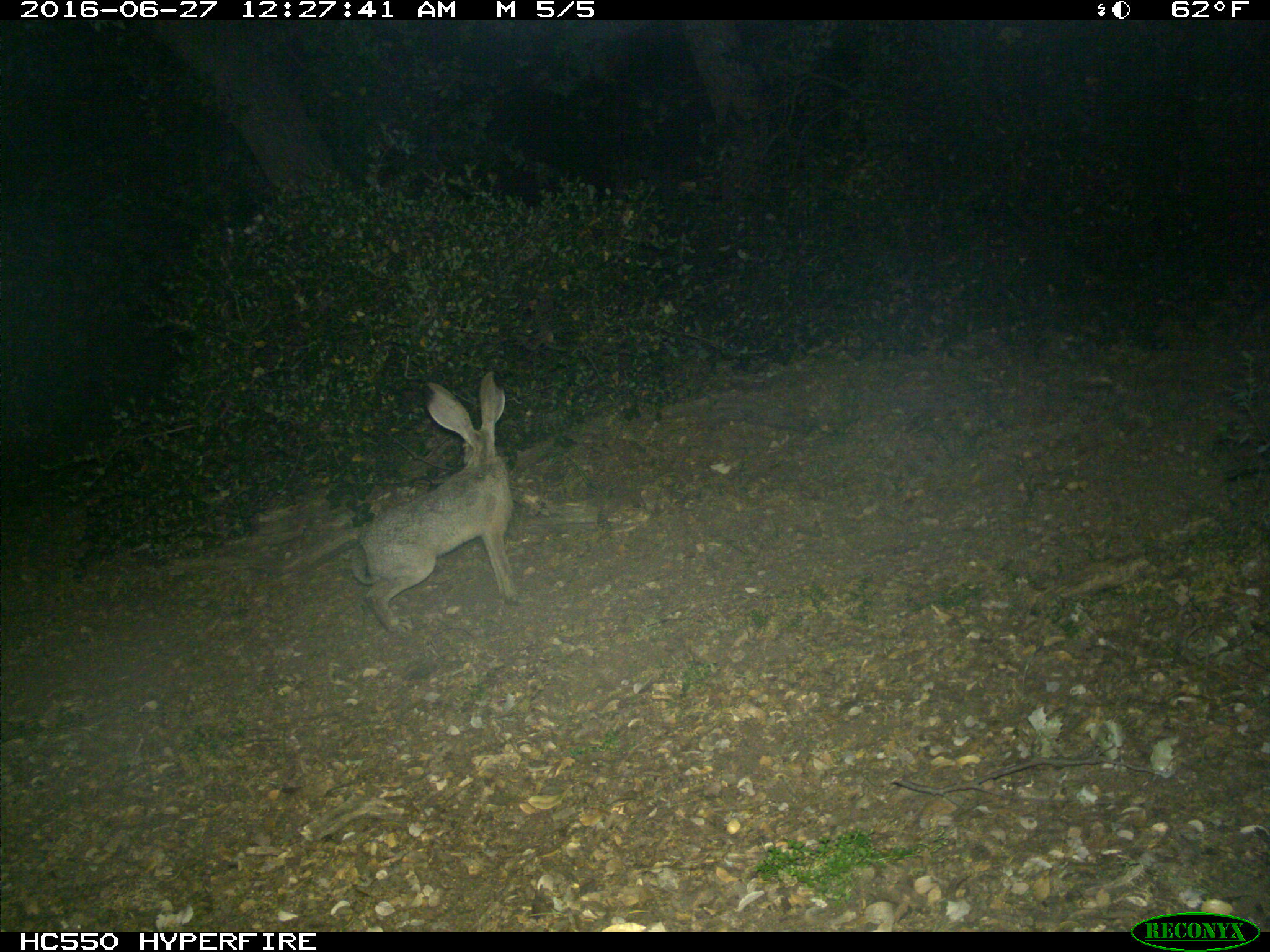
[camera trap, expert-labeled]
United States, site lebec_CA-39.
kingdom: Animalia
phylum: Chordata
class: Mammalia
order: Lagomorpha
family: Leporidae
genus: Lepus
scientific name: Lepus californicus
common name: black-tailed jackrabbit